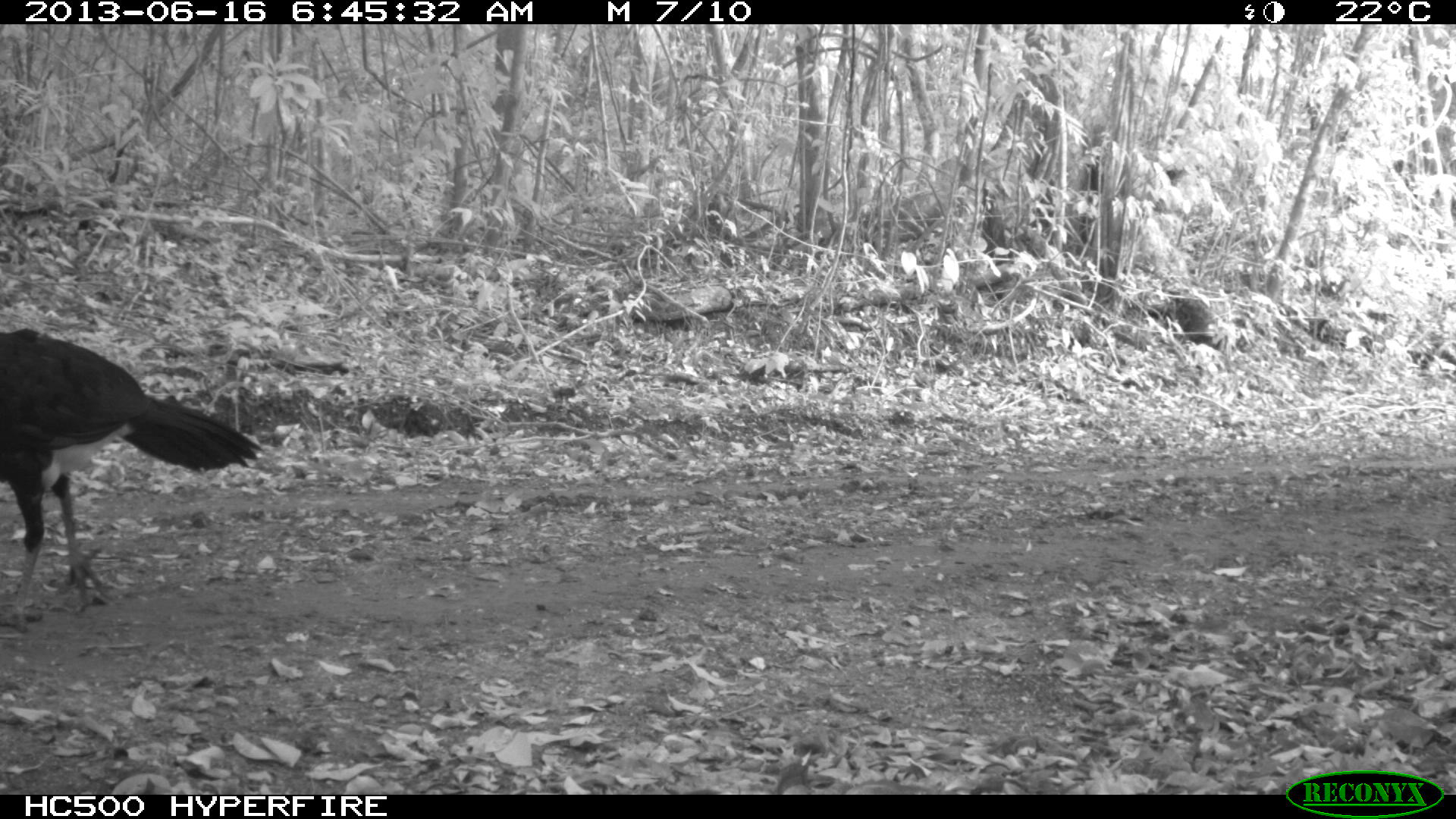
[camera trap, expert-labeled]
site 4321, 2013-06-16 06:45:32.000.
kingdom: Animalia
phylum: Chordata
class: Aves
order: Galliformes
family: Cracidae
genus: Crax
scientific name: Crax rubra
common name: great curassow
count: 1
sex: male